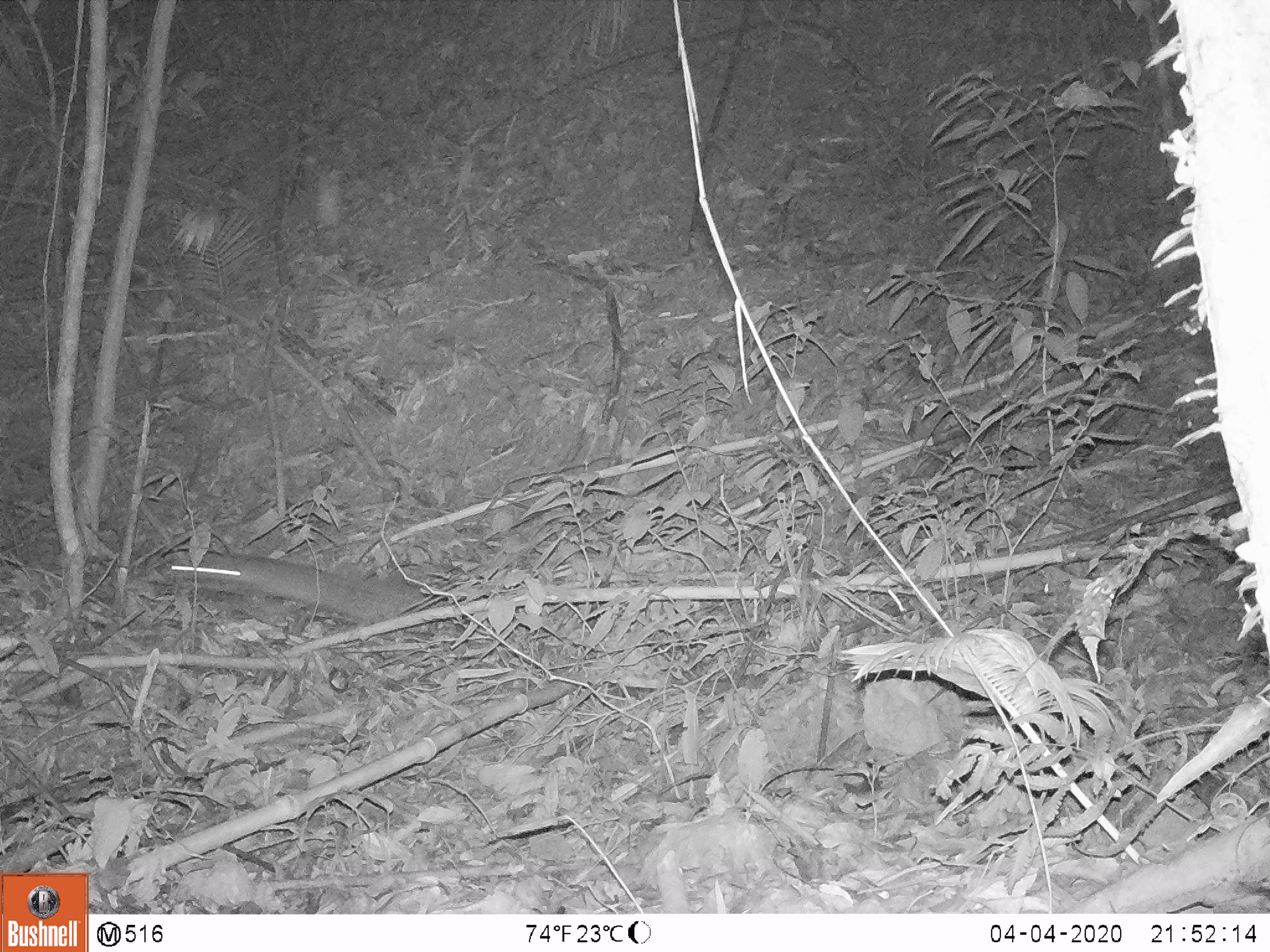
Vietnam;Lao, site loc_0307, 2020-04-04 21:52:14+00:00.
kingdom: Animalia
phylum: Chordata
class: Mammalia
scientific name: Mammalia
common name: mammal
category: unidentified small mammal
Unidentified small mammal (mammal) (Mammalia). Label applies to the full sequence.